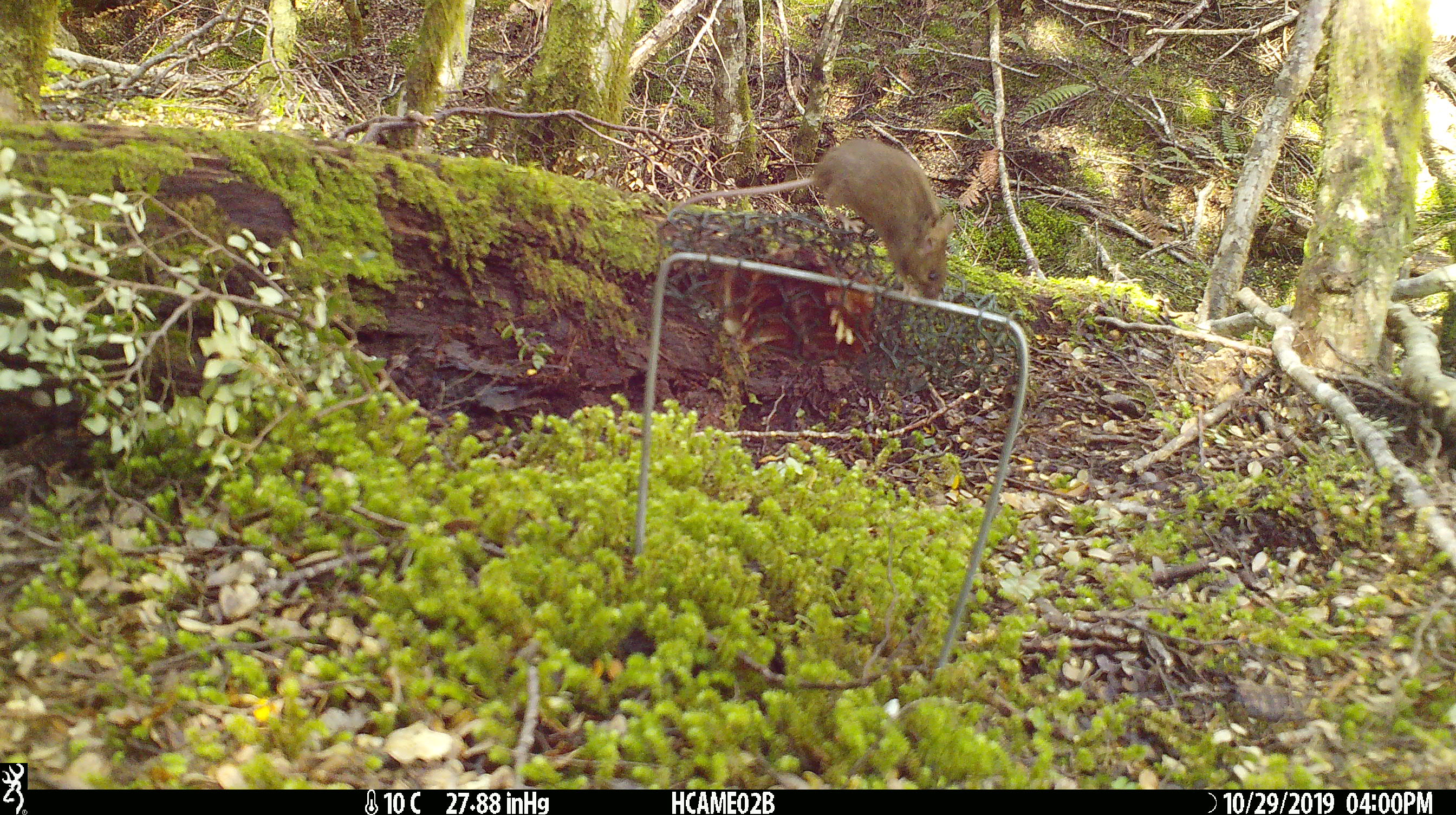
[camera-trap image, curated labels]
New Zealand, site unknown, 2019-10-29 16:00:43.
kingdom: Animalia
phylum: Chordata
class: Mammalia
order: Rodentia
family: Muridae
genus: Mus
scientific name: Mus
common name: mouse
Mouse (Mus).